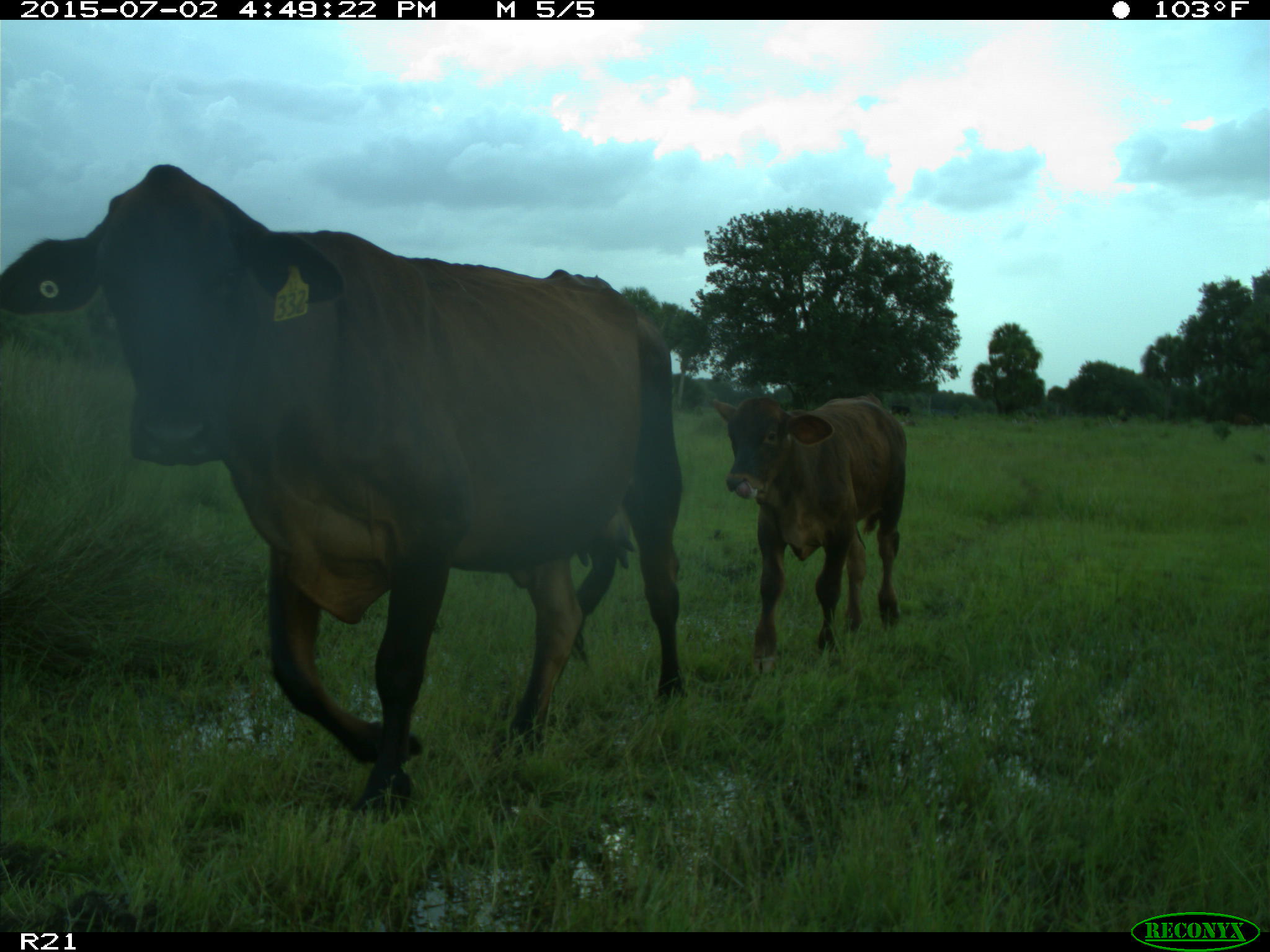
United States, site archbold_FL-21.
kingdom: Animalia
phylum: Chordata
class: Mammalia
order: Artiodactyla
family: Bovidae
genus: Bos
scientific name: Bos taurus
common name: domestic cow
Bos taurus (domestic cow).